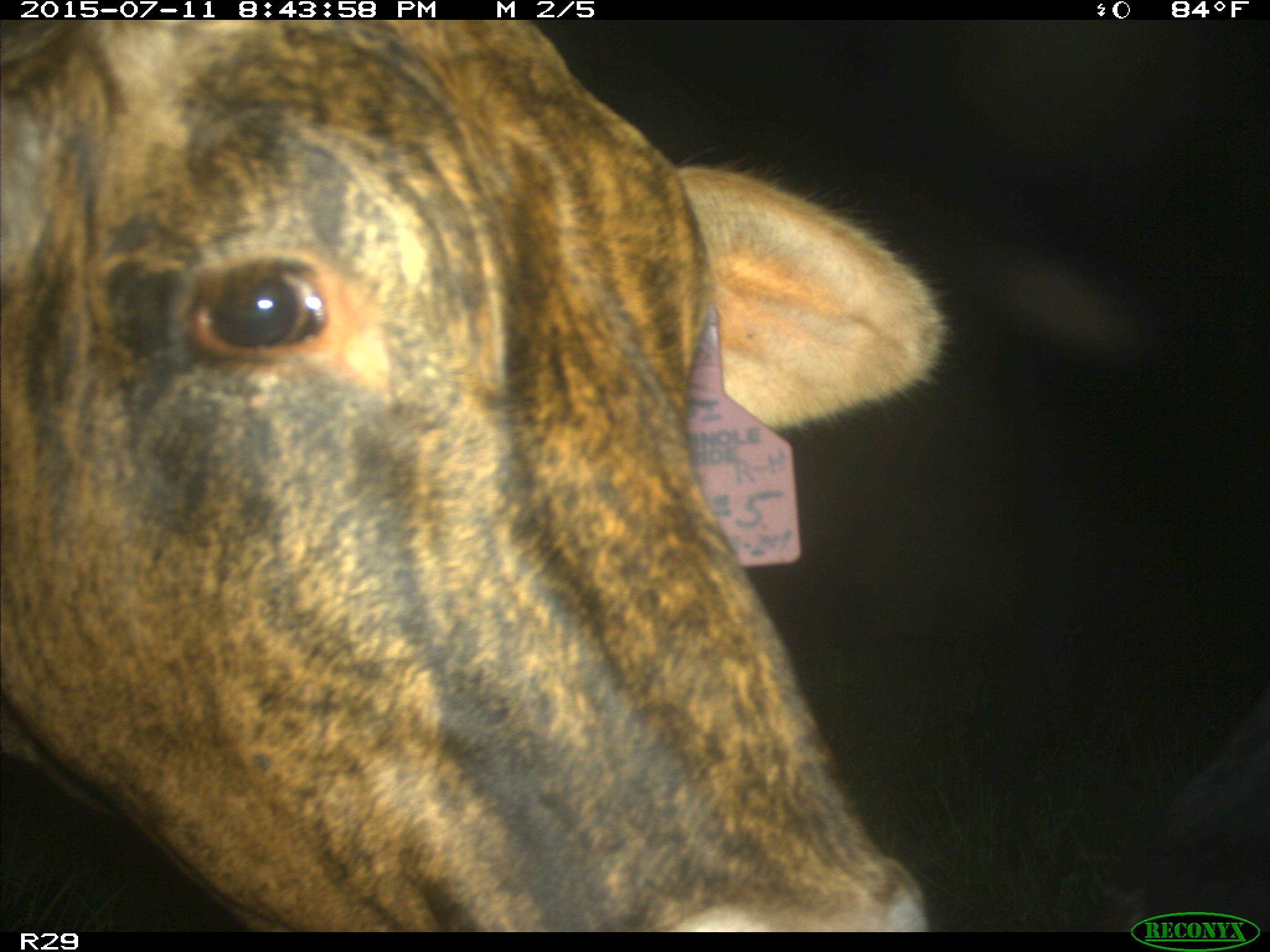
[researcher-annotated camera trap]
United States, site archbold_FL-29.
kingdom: Animalia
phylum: Chordata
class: Mammalia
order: Artiodactyla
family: Bovidae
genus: Bos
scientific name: Bos taurus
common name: domestic cow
Bos taurus (domestic cow).